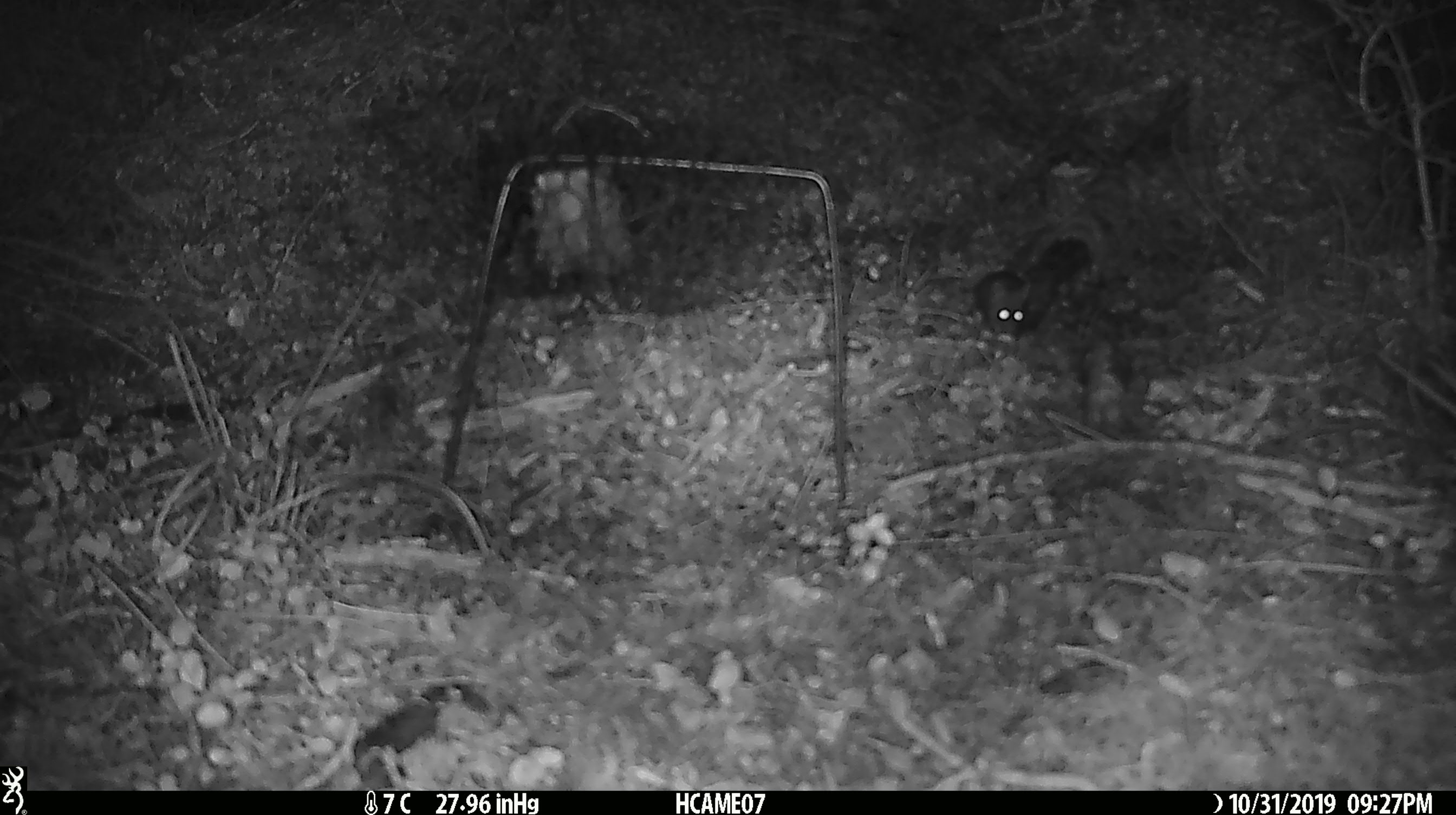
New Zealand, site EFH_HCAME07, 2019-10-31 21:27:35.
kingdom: Animalia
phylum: Chordata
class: Mammalia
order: Rodentia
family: Muridae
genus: Mus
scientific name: Mus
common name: mouse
Mouse (Mus).